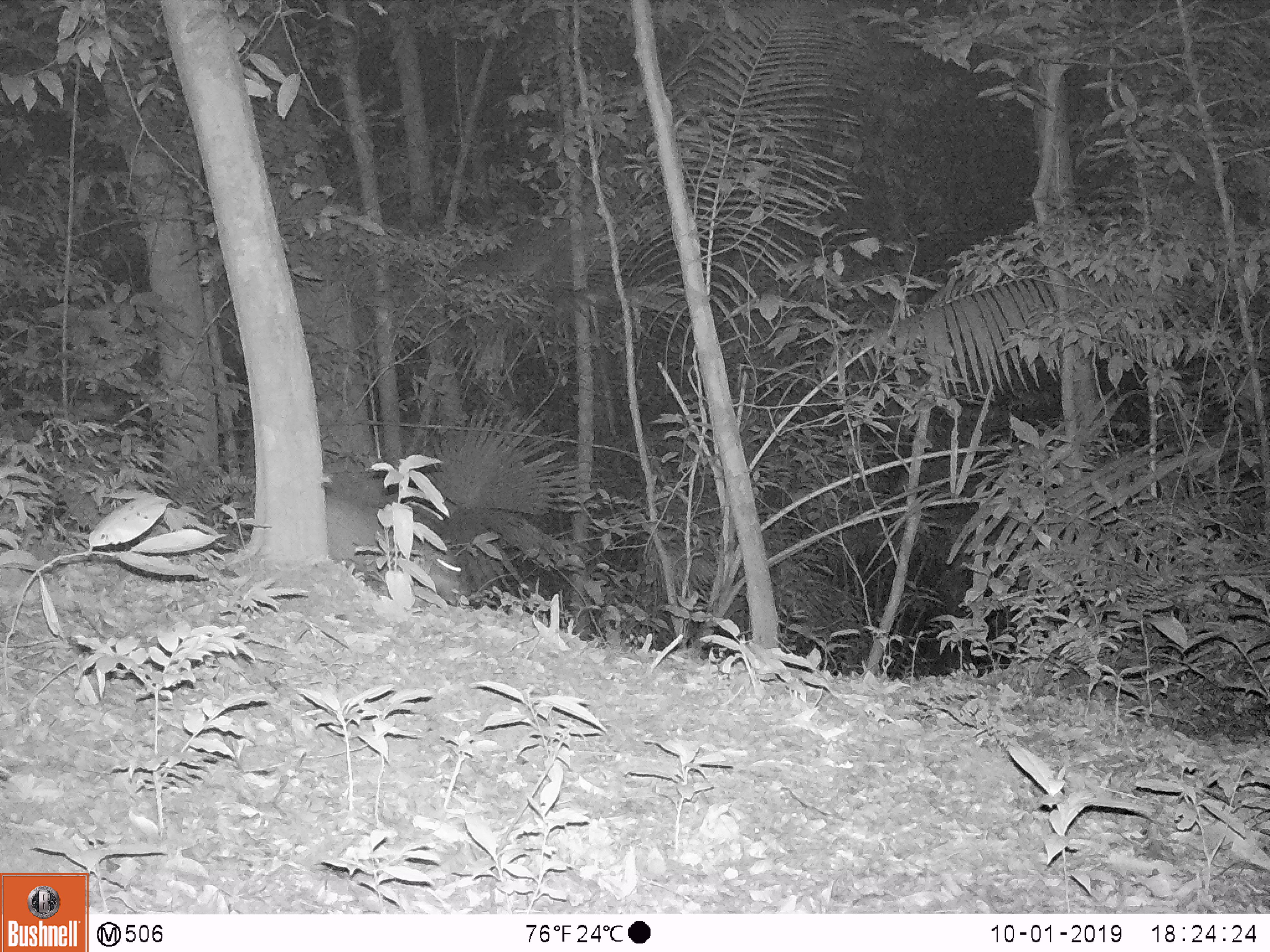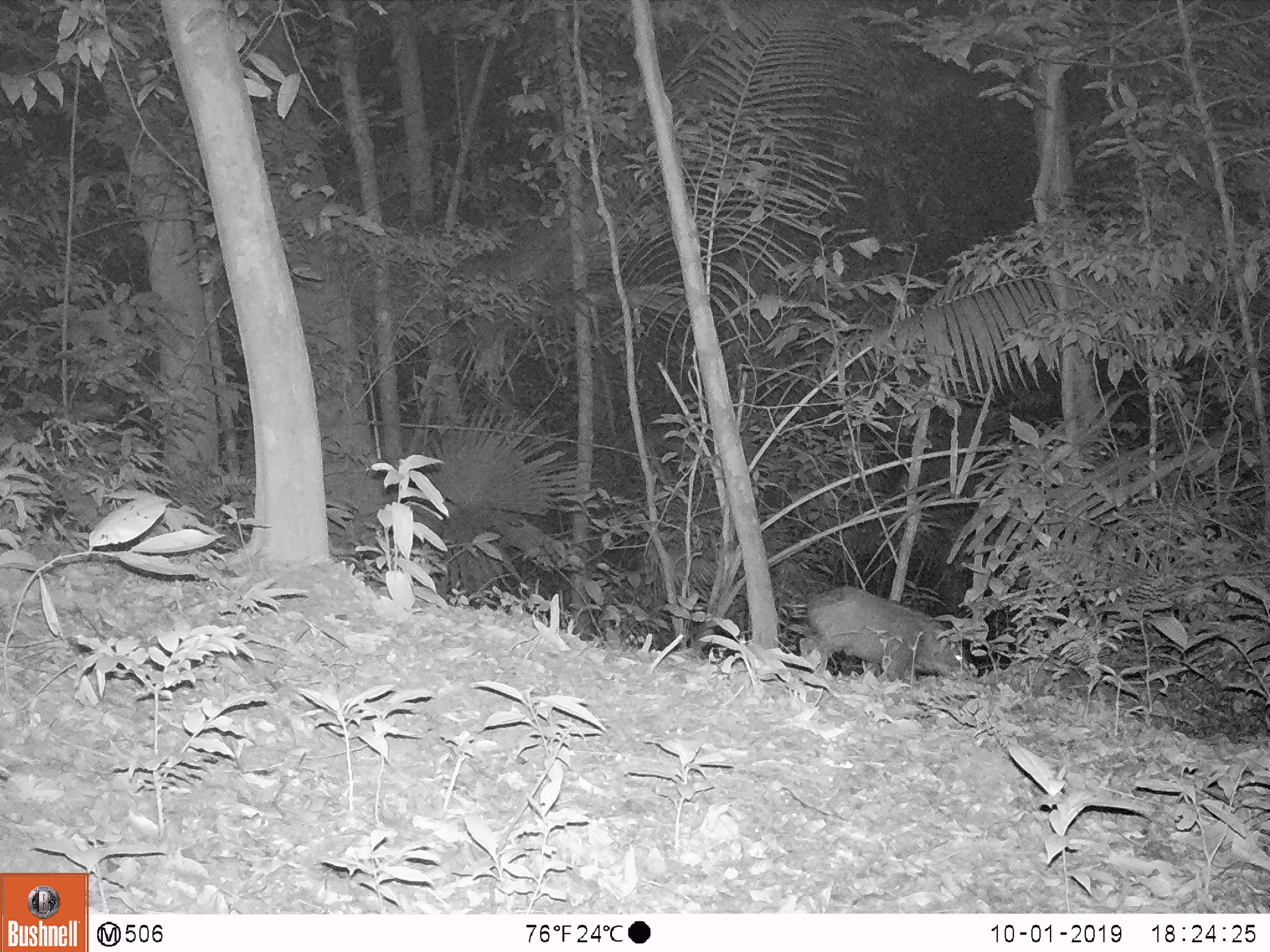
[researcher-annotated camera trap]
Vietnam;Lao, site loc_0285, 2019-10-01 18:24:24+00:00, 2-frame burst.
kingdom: Animalia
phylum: Chordata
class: Mammalia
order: Artiodactyla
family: Suidae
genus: Sus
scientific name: Sus scrofa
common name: eurasian wild pig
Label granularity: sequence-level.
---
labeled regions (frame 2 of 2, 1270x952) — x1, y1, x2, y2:
eurasian wild pig: 787, 585, 970, 683